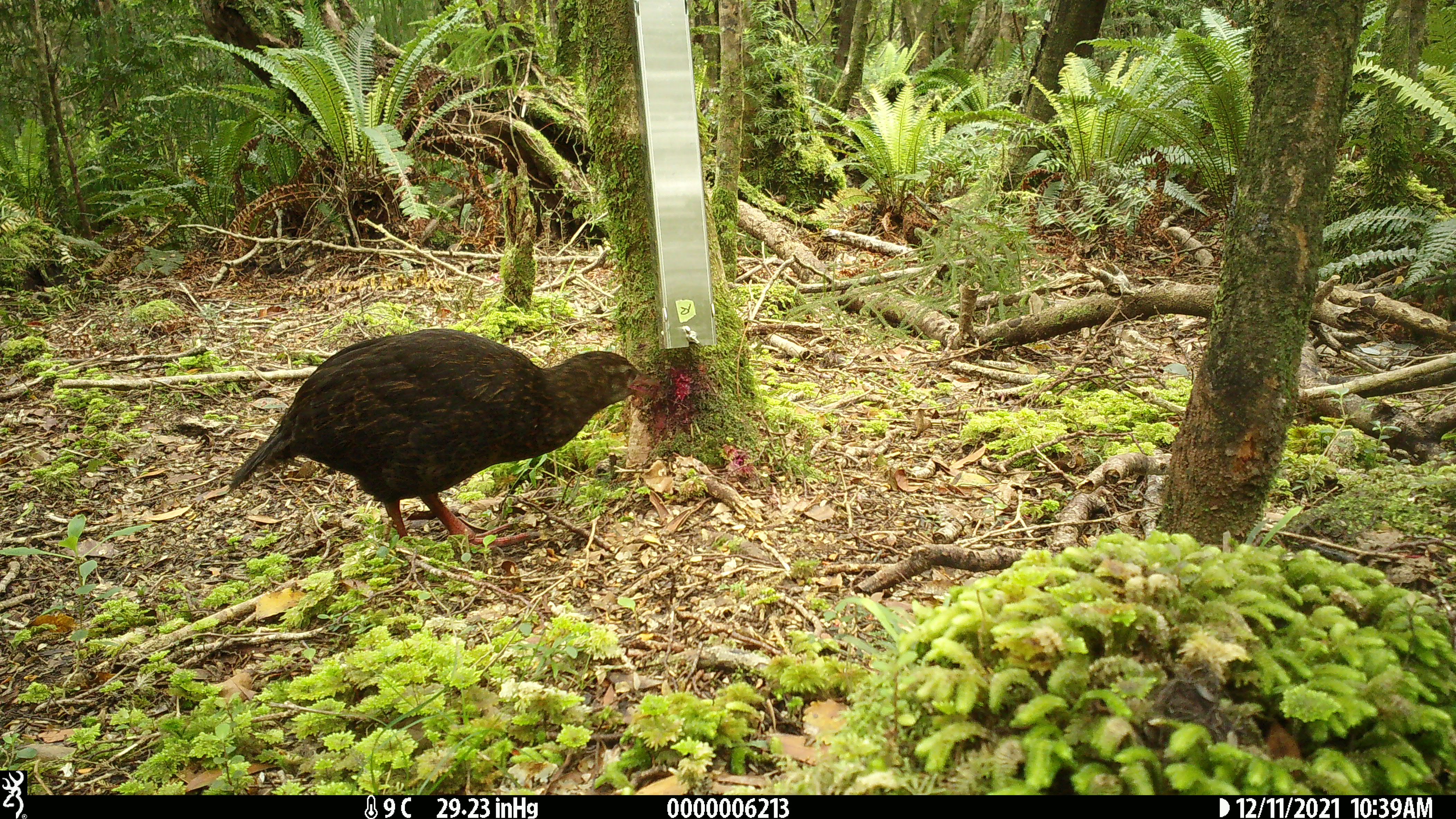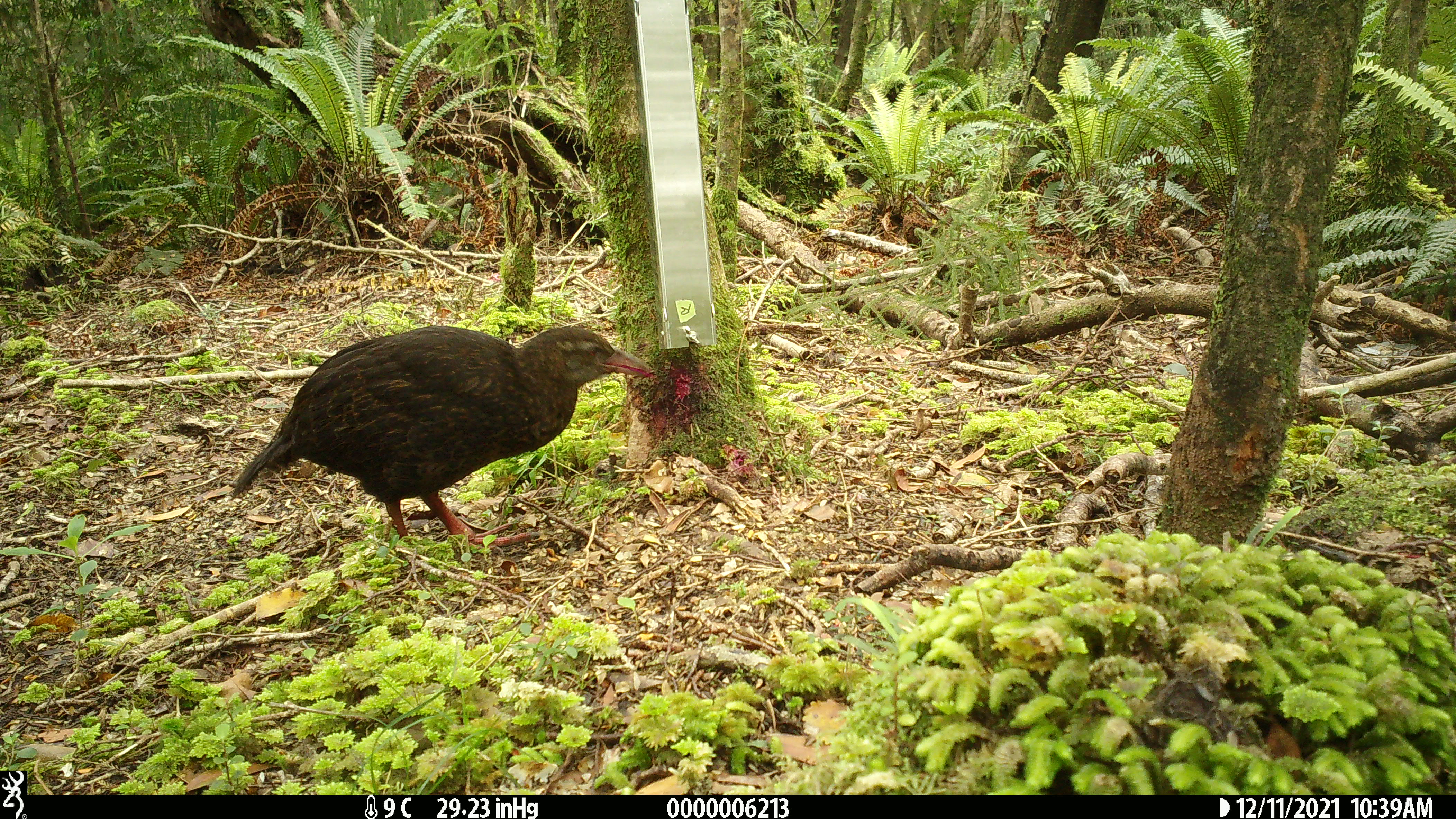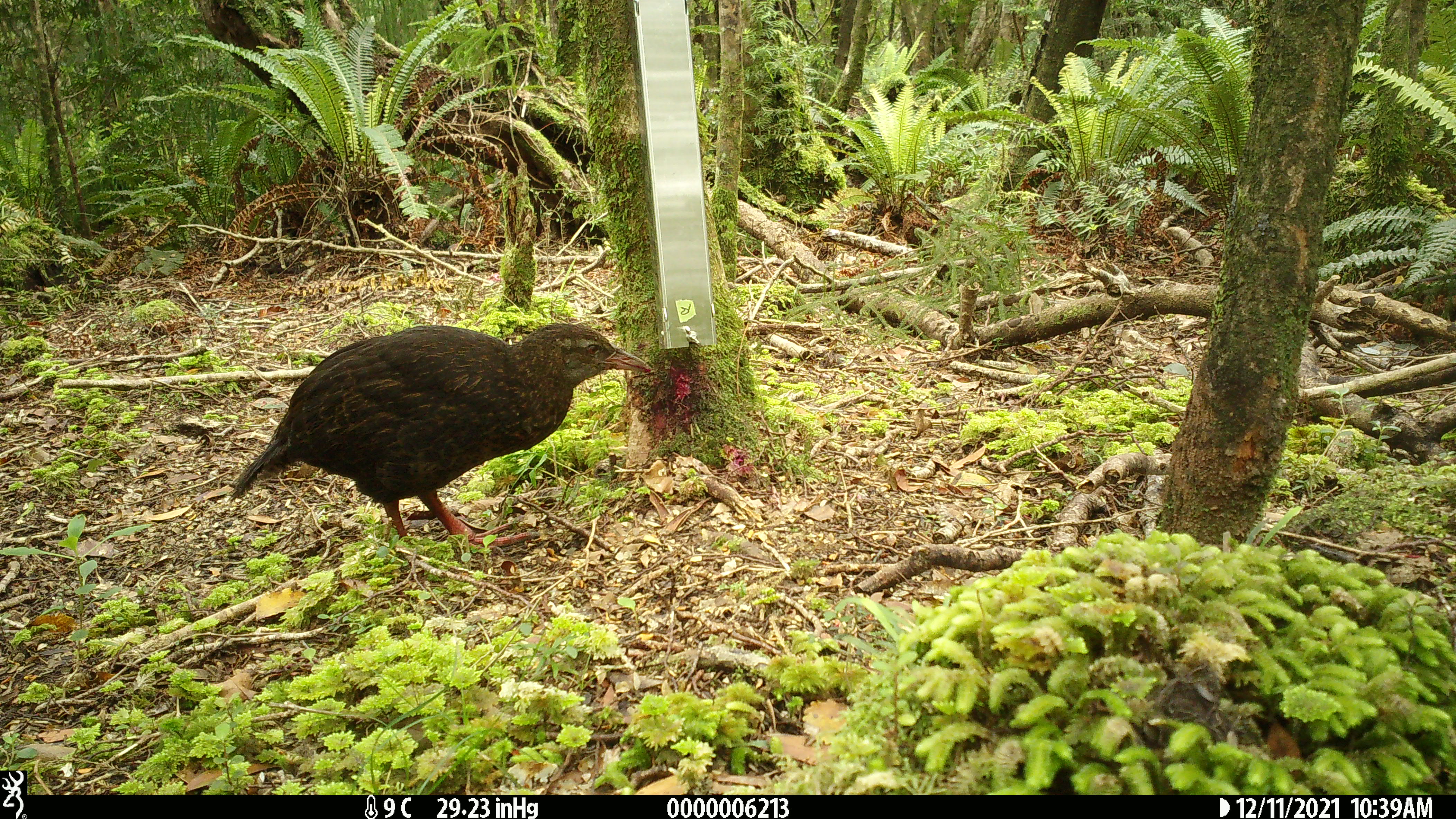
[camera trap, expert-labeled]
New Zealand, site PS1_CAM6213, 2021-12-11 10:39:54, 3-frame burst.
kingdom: Animalia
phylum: Chordata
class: Aves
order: Gruiformes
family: Rallidae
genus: Gallirallus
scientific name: Gallirallus australis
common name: weka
Weka (Gallirallus australis).